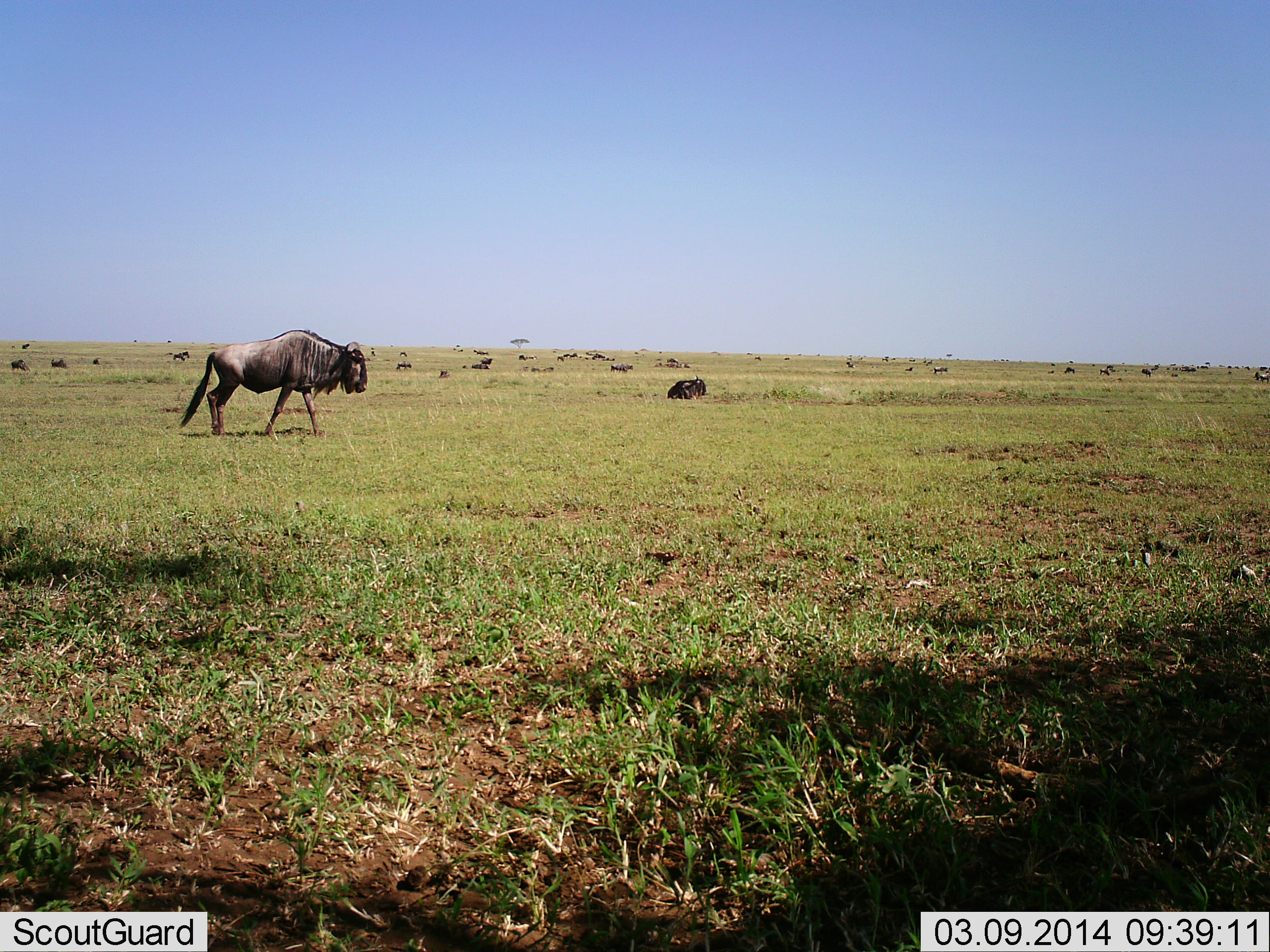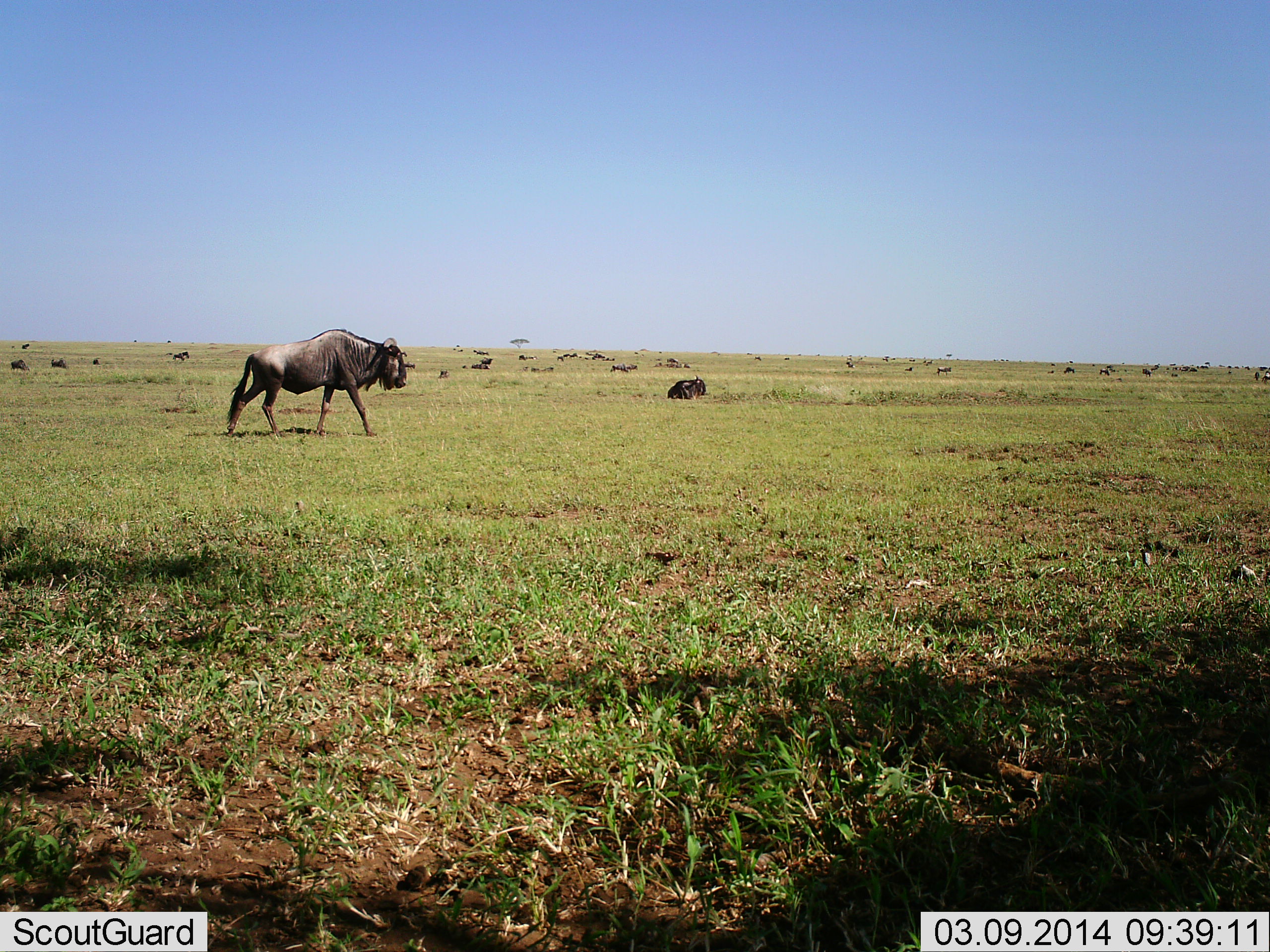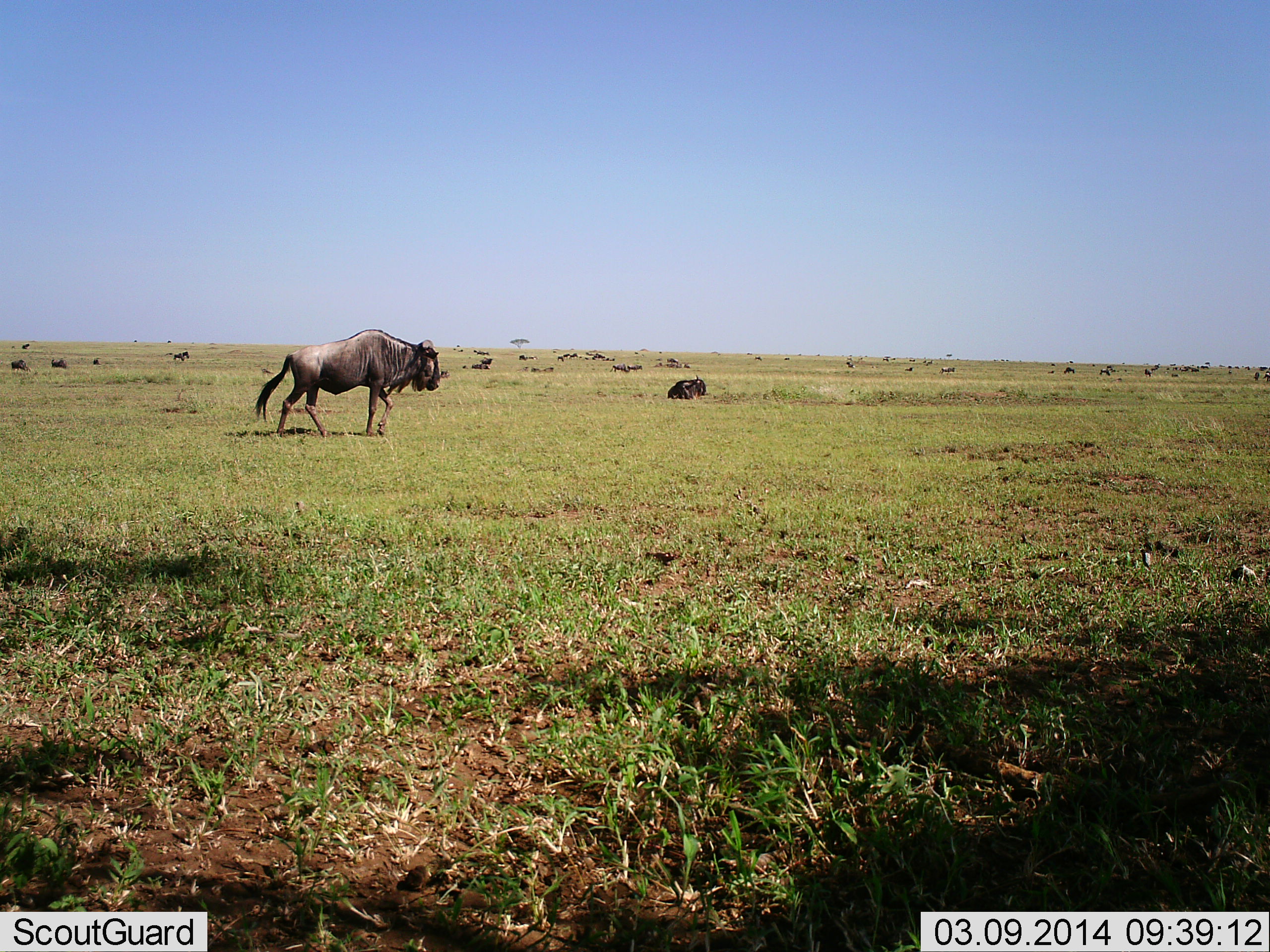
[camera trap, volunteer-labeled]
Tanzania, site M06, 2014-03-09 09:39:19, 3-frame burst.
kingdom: Animalia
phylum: Chordata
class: Mammalia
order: Artiodactyla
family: Bovidae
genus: Connochaetes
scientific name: Connochaetes taurinus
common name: blue wildebeest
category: wildebeest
Wildebeest (blue wildebeest) (Connochaetes taurinus), count 11-50. Behavior (volunteer vote fractions): standing 20%, resting 70%, moving 80%, interacting 0%. Young present (vote fraction): 0%. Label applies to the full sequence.